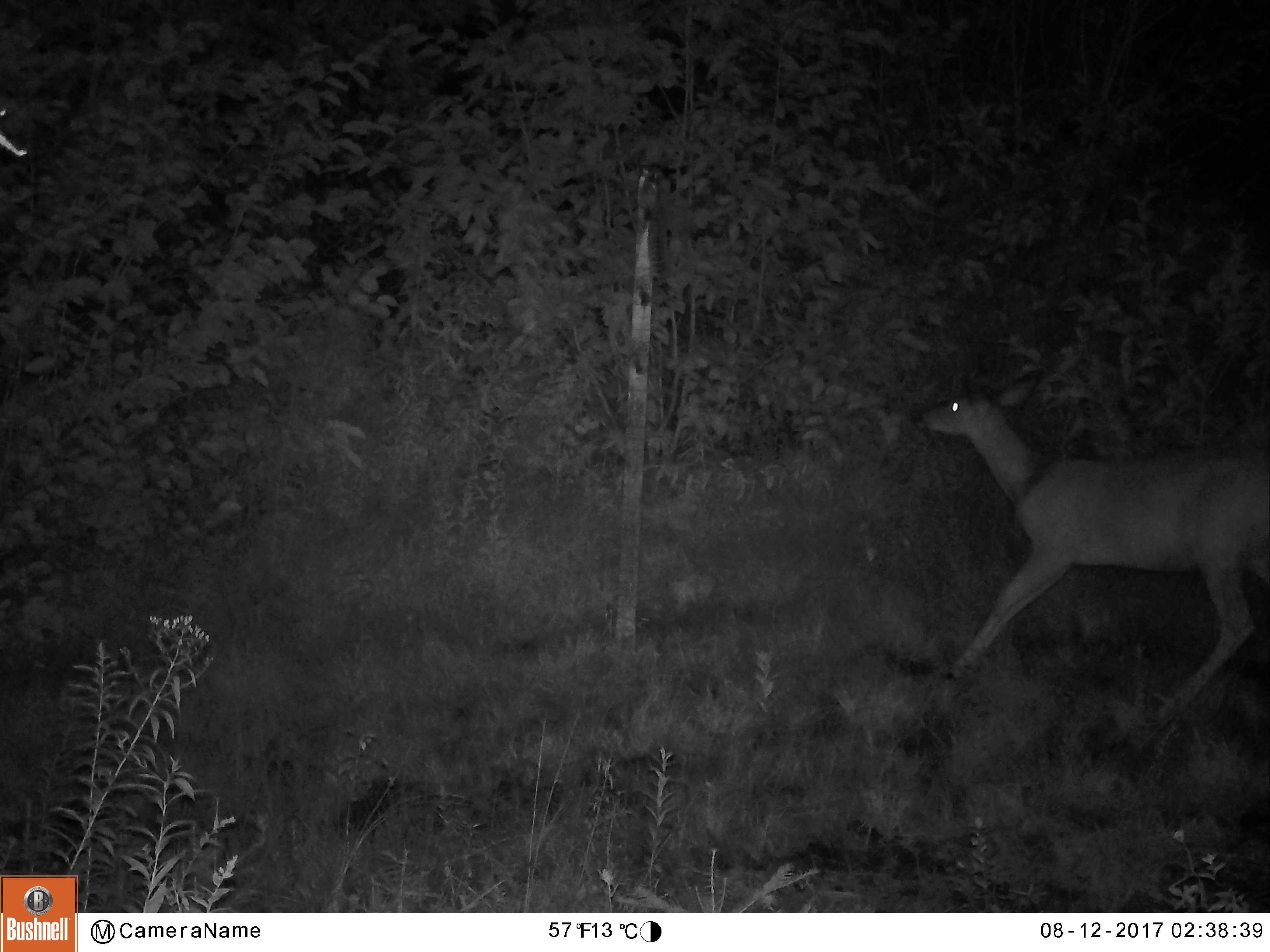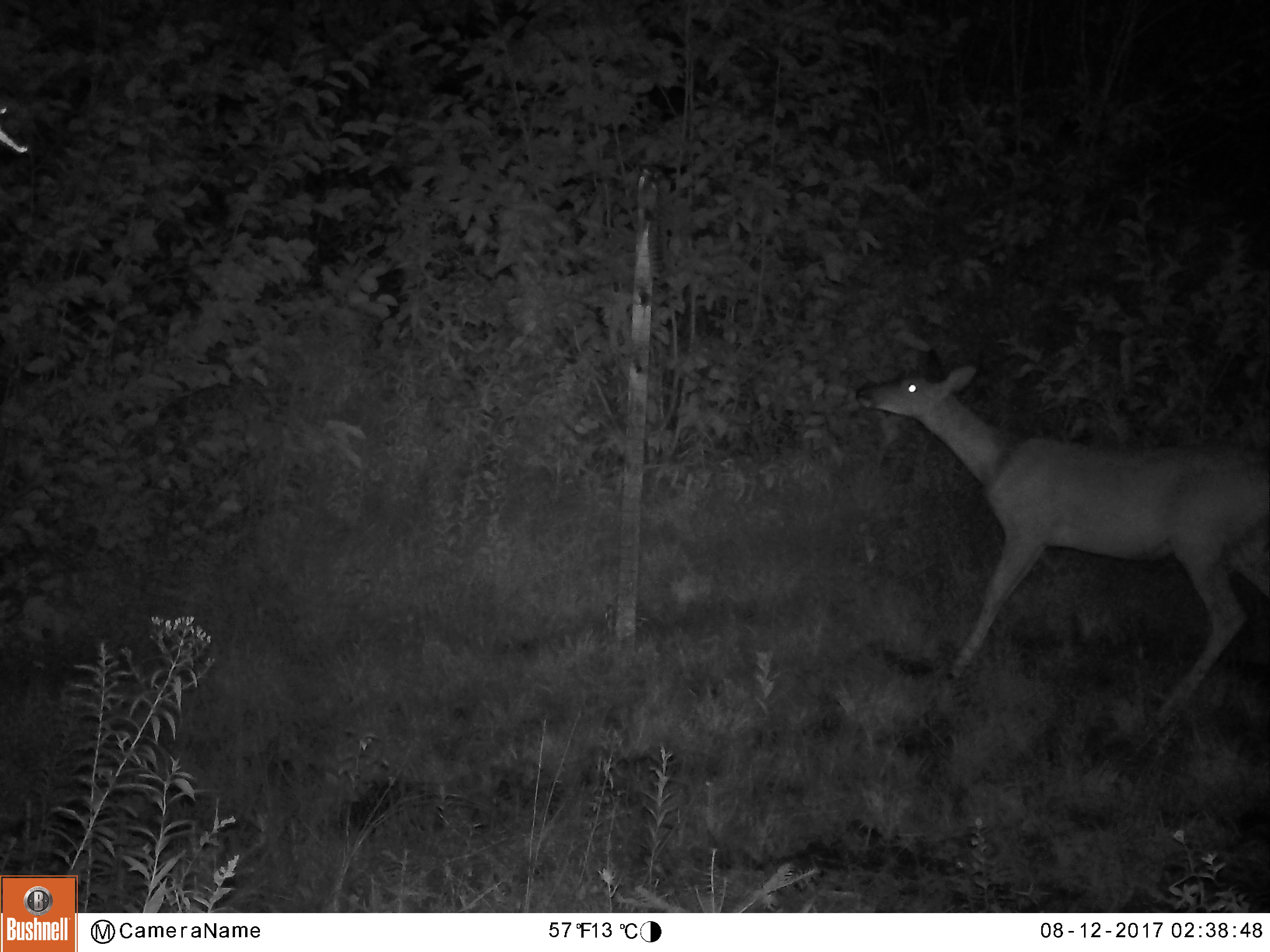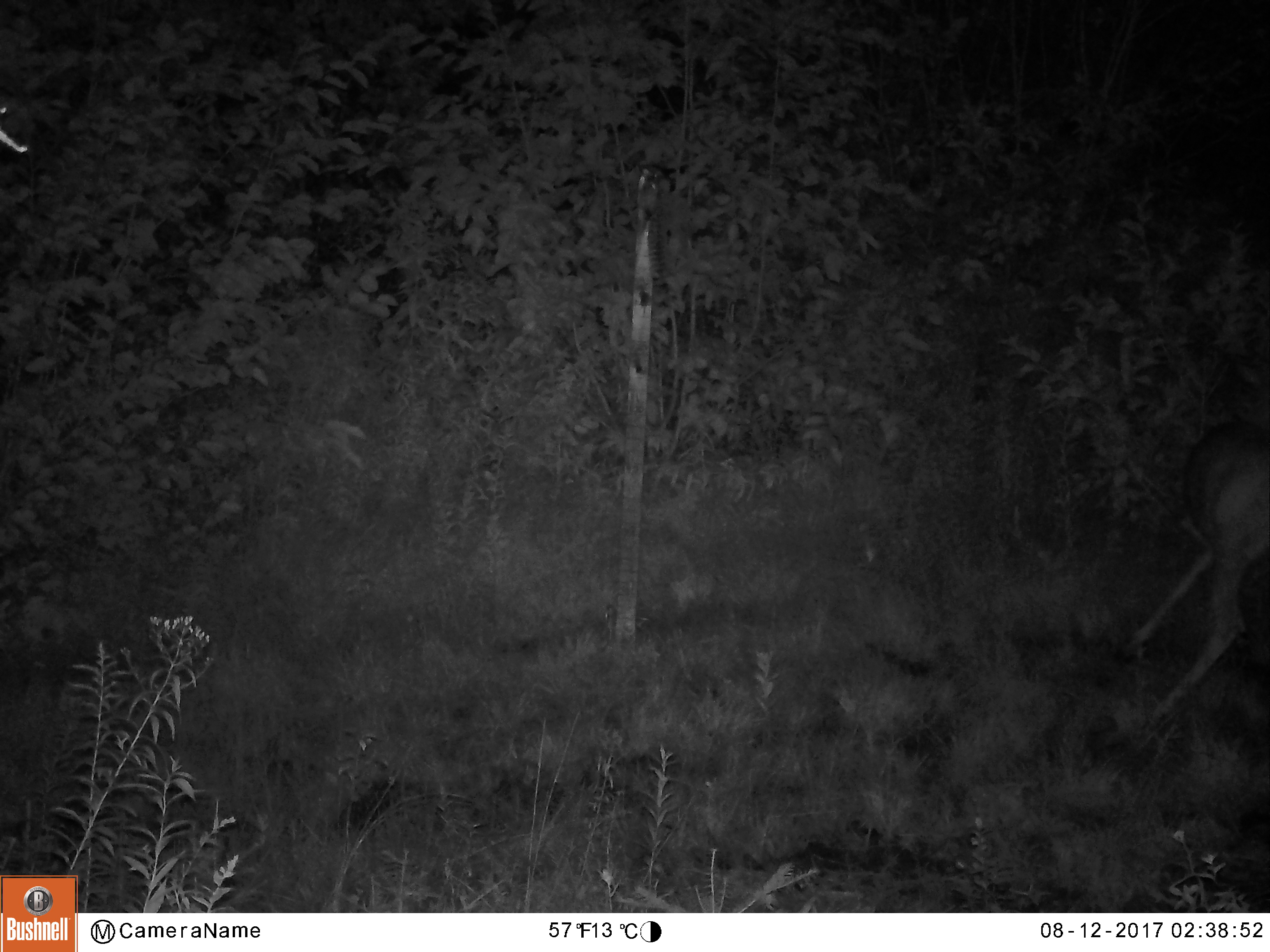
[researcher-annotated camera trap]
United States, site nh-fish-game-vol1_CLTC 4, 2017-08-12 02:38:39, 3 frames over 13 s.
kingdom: Animalia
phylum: Chordata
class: Mammalia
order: Artiodactyla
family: Cervidae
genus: Odocoileus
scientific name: Odocoileus virginianus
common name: white-tailed deer